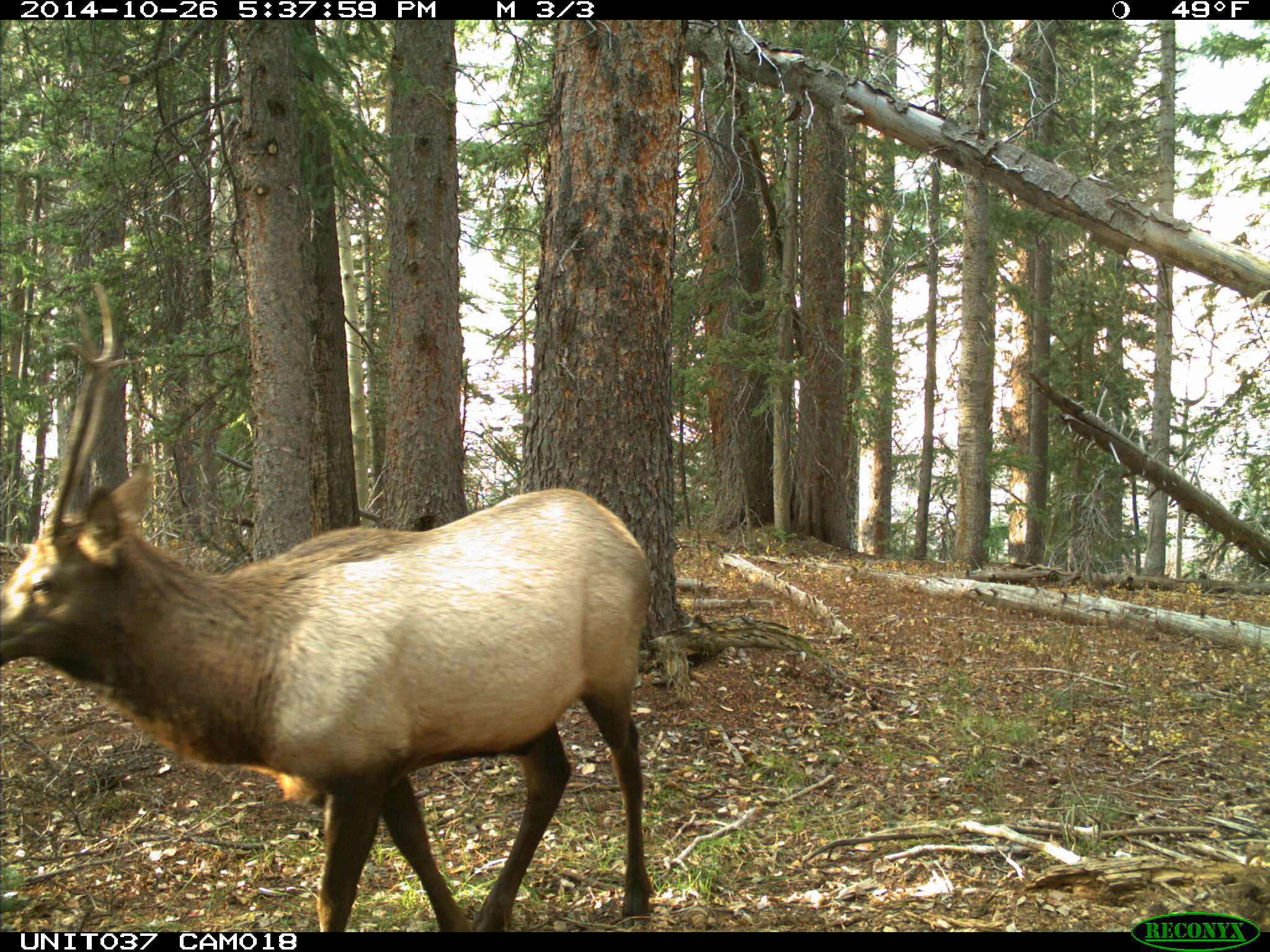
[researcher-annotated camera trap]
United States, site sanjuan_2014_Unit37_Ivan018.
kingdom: Animalia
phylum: Chordata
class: Mammalia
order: Artiodactyla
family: Cervidae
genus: Cervus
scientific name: Cervus elaphus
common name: red deer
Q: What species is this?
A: Cervus elaphus (red deer).